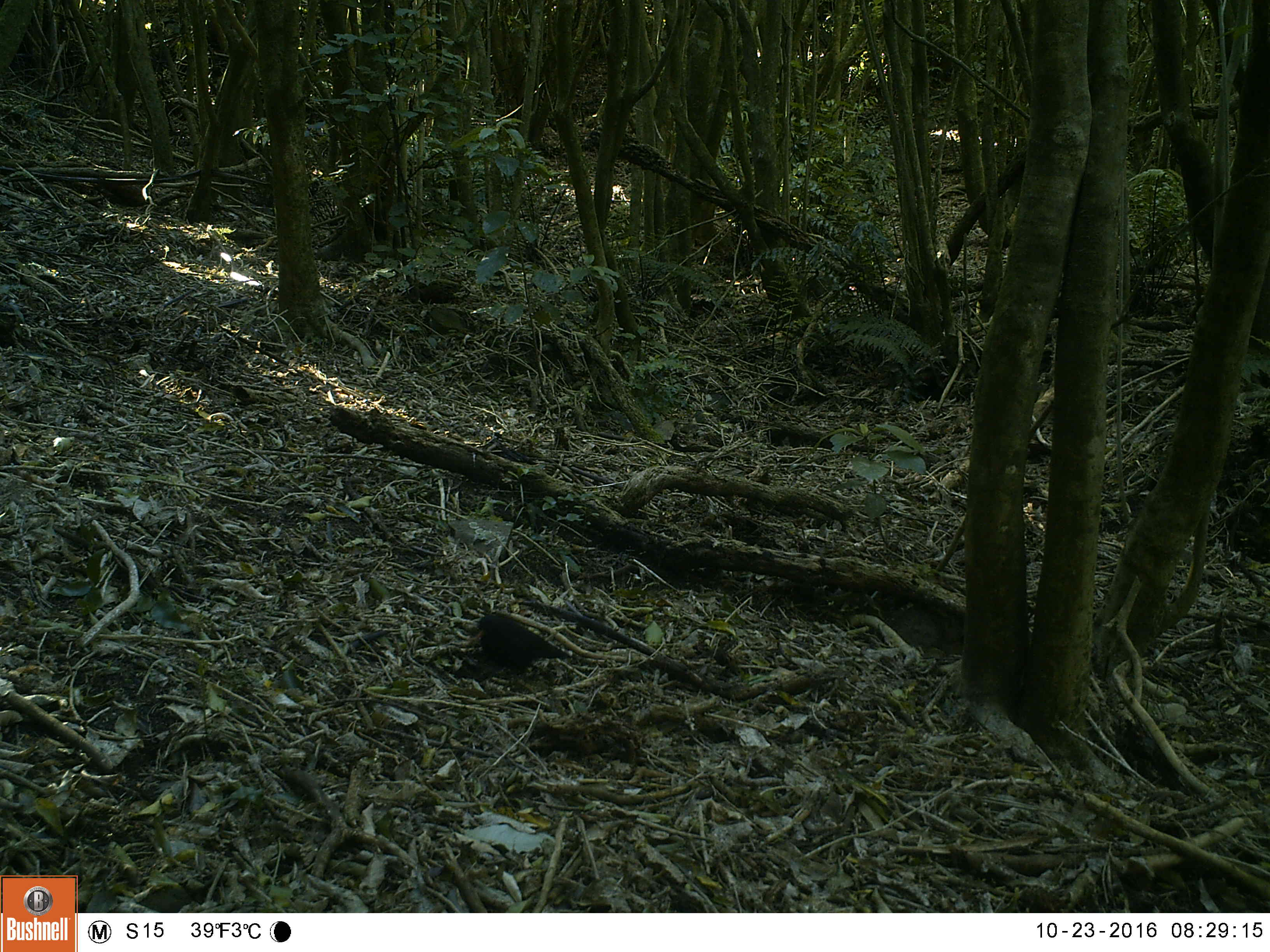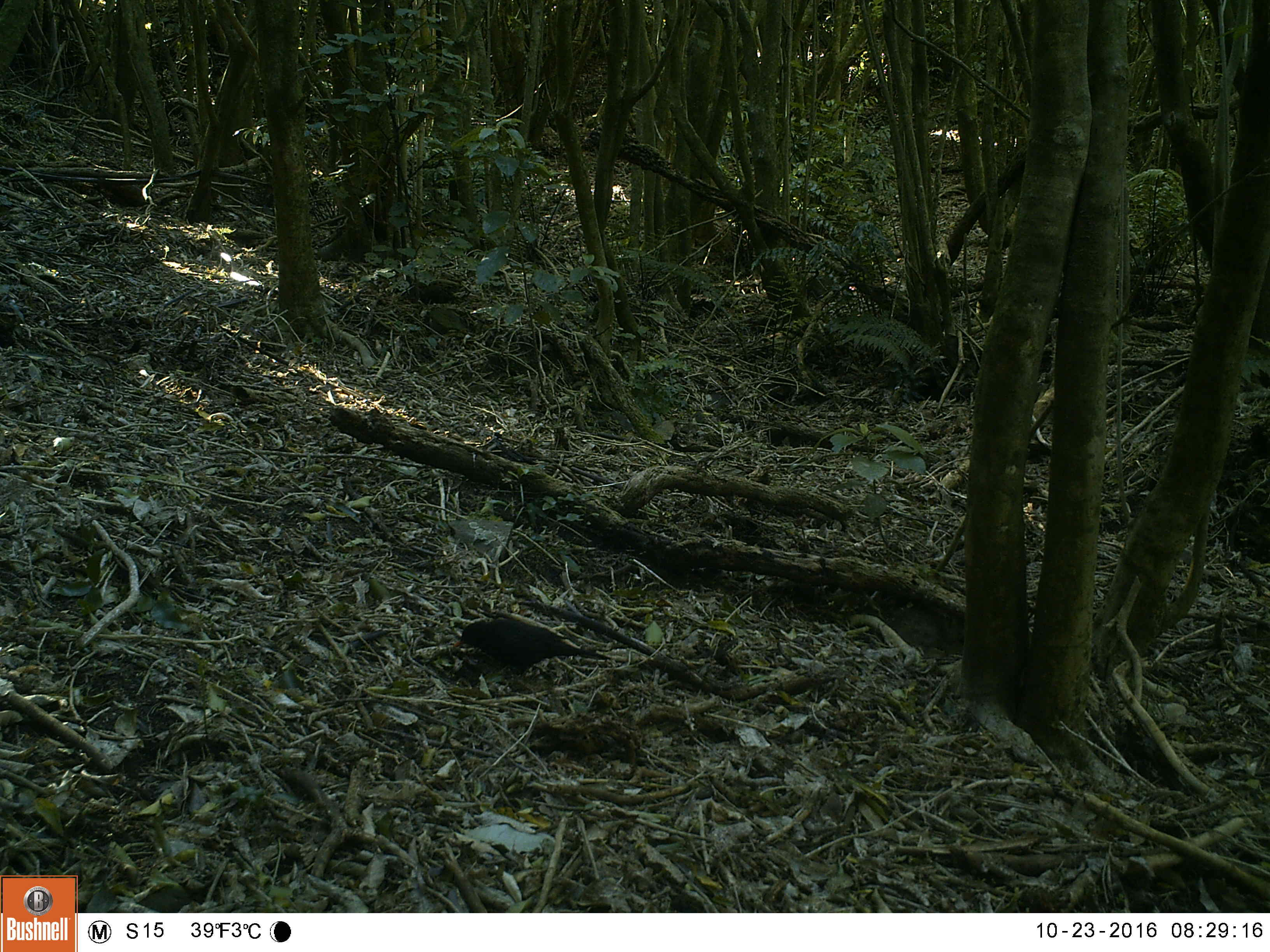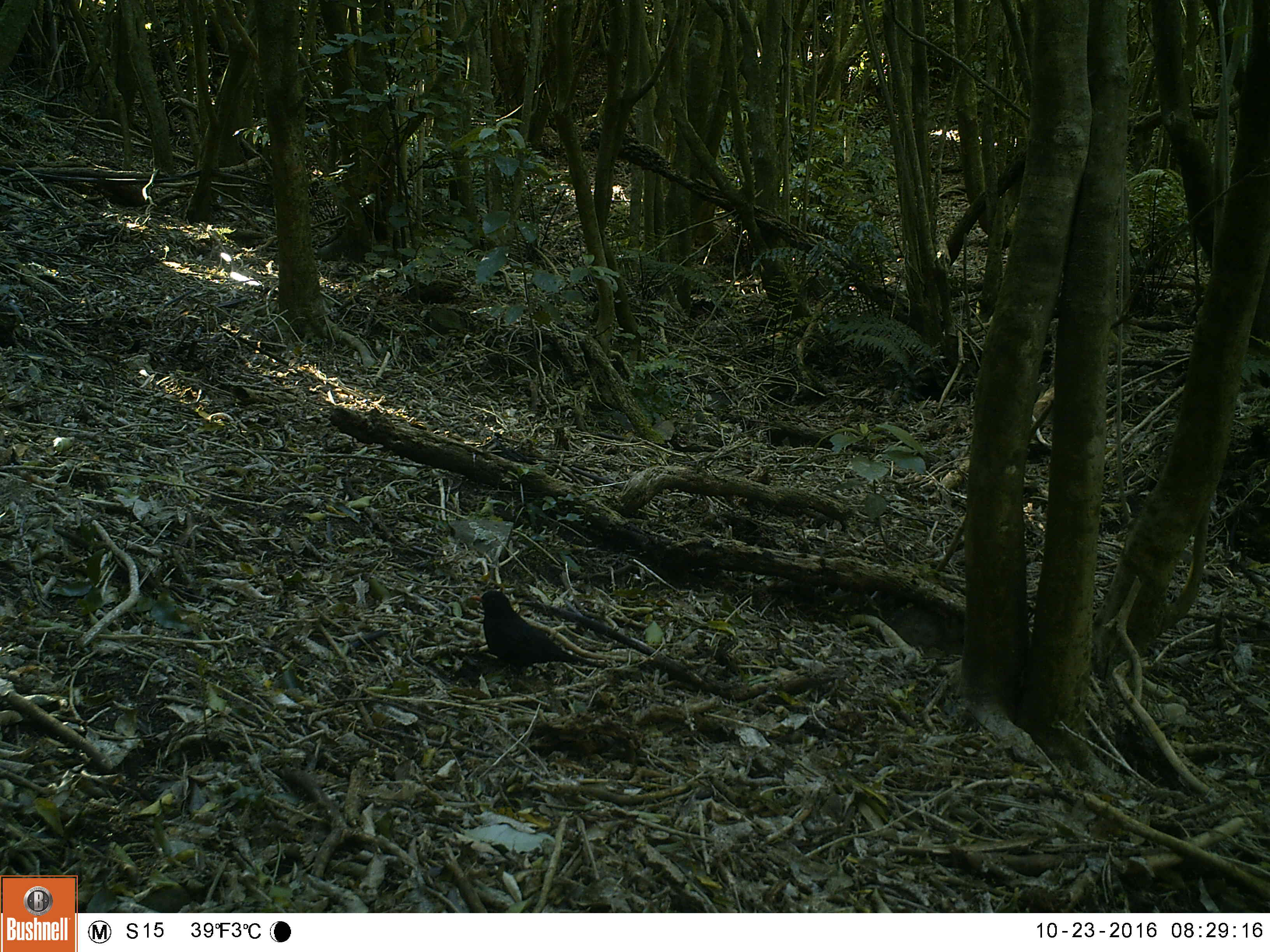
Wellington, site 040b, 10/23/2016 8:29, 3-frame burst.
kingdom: Animalia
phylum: Chordata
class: Aves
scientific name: Aves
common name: bird